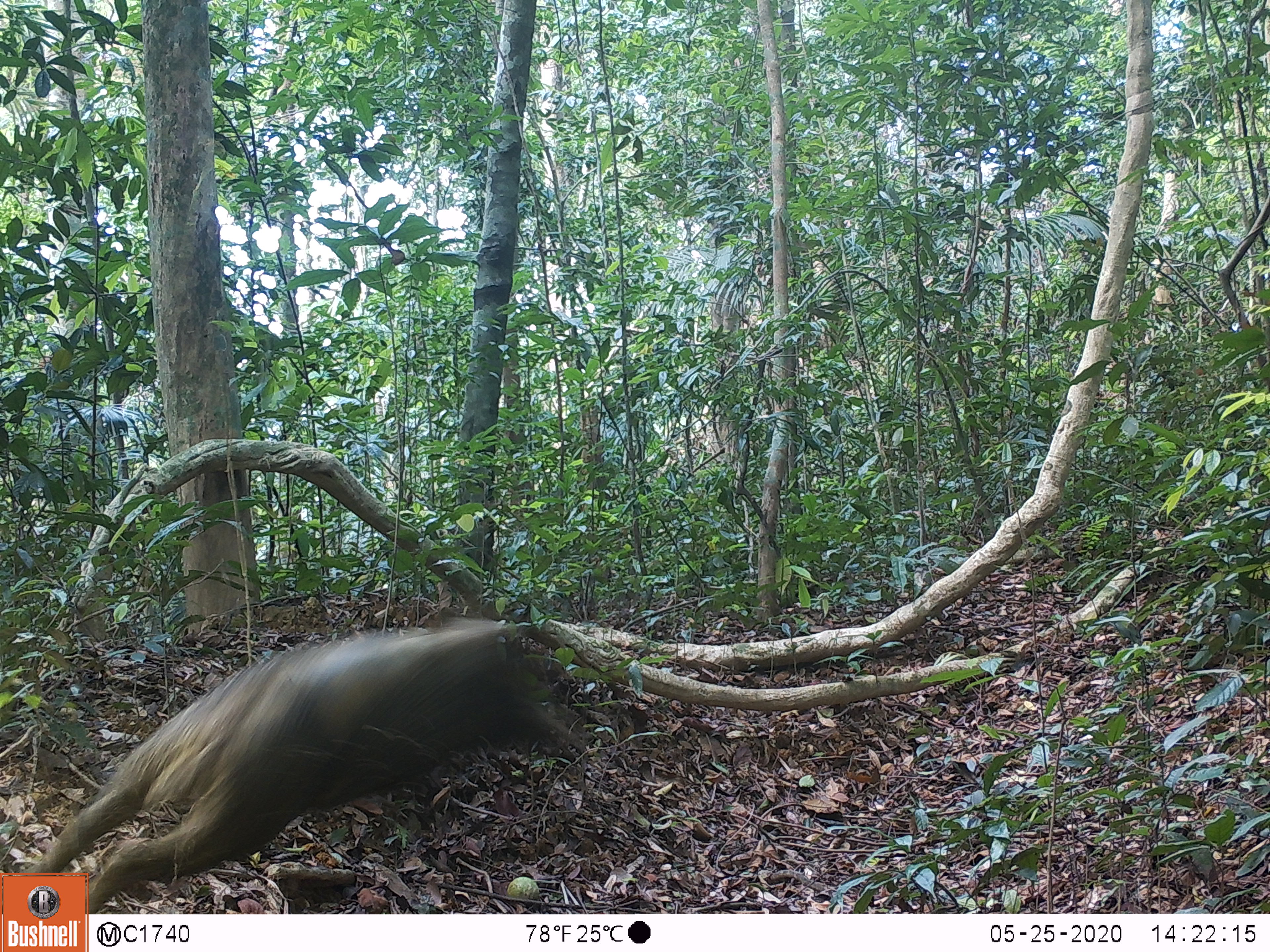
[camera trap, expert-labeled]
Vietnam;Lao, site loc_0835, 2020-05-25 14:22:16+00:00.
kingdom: Animalia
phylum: Chordata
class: Mammalia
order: Artiodactyla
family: Suidae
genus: Sus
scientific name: Sus scrofa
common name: eurasian wild pig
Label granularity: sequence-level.